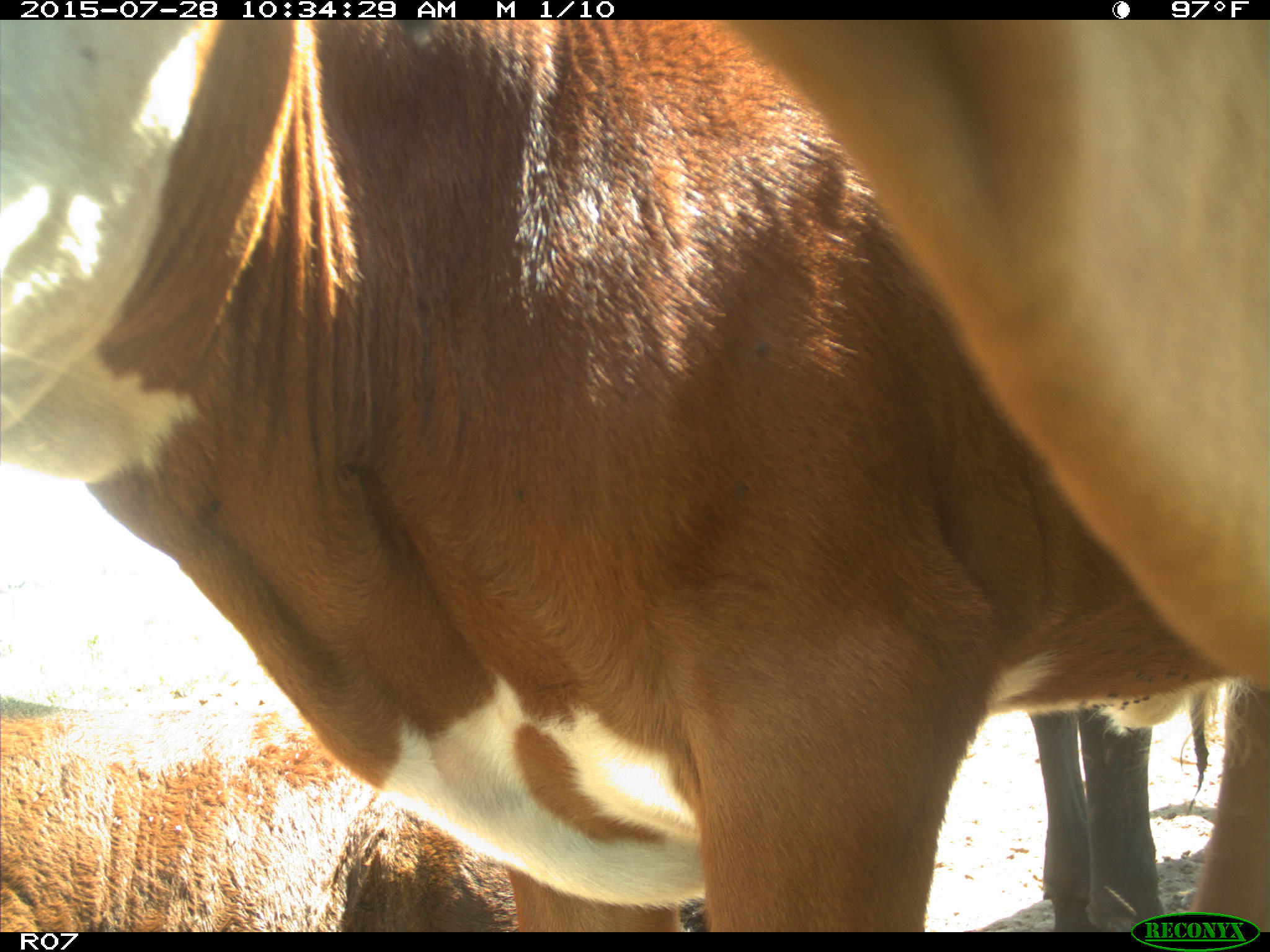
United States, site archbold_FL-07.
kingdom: Animalia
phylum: Chordata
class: Mammalia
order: Artiodactyla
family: Bovidae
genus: Bos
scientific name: Bos taurus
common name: domestic cow